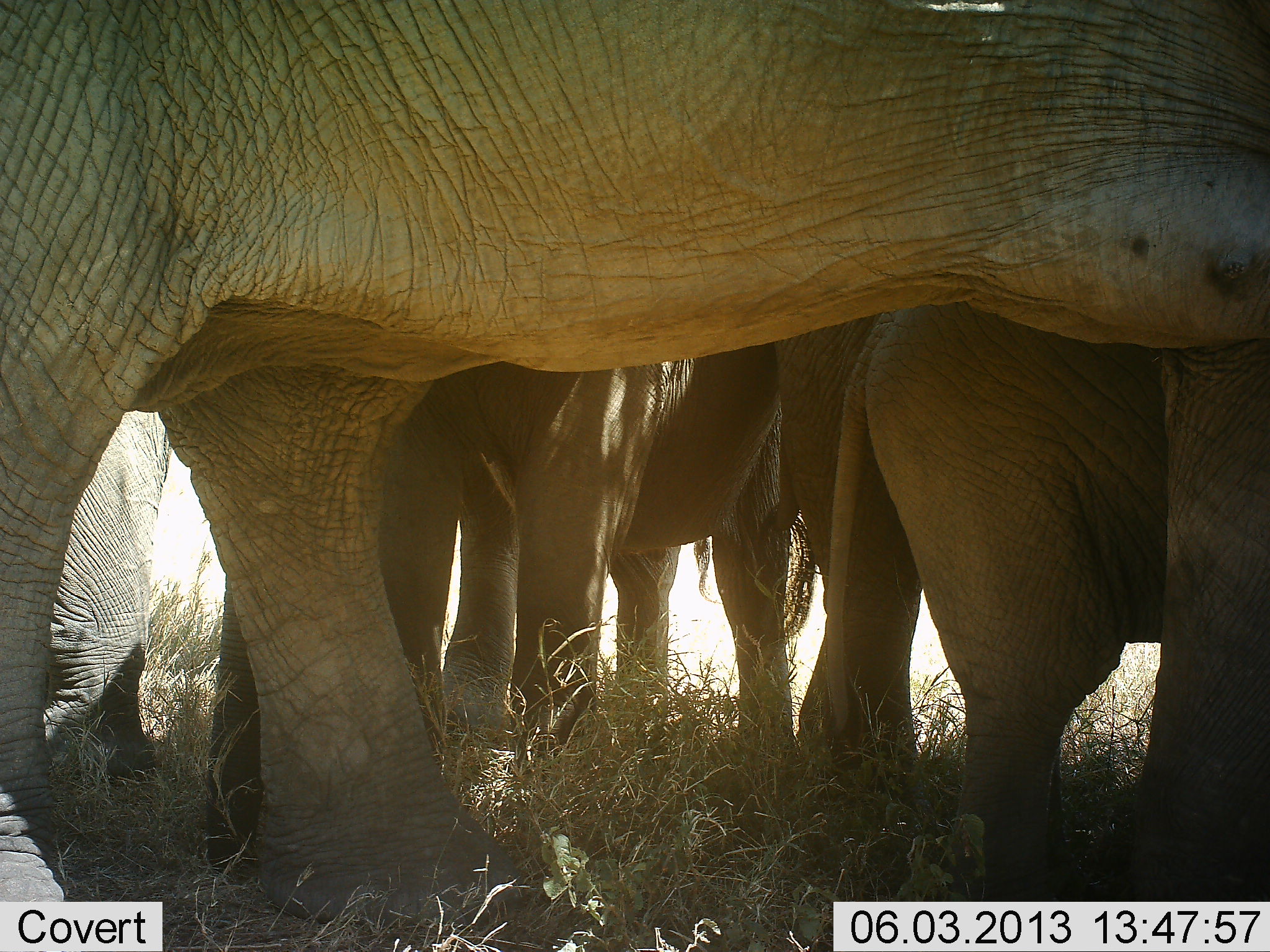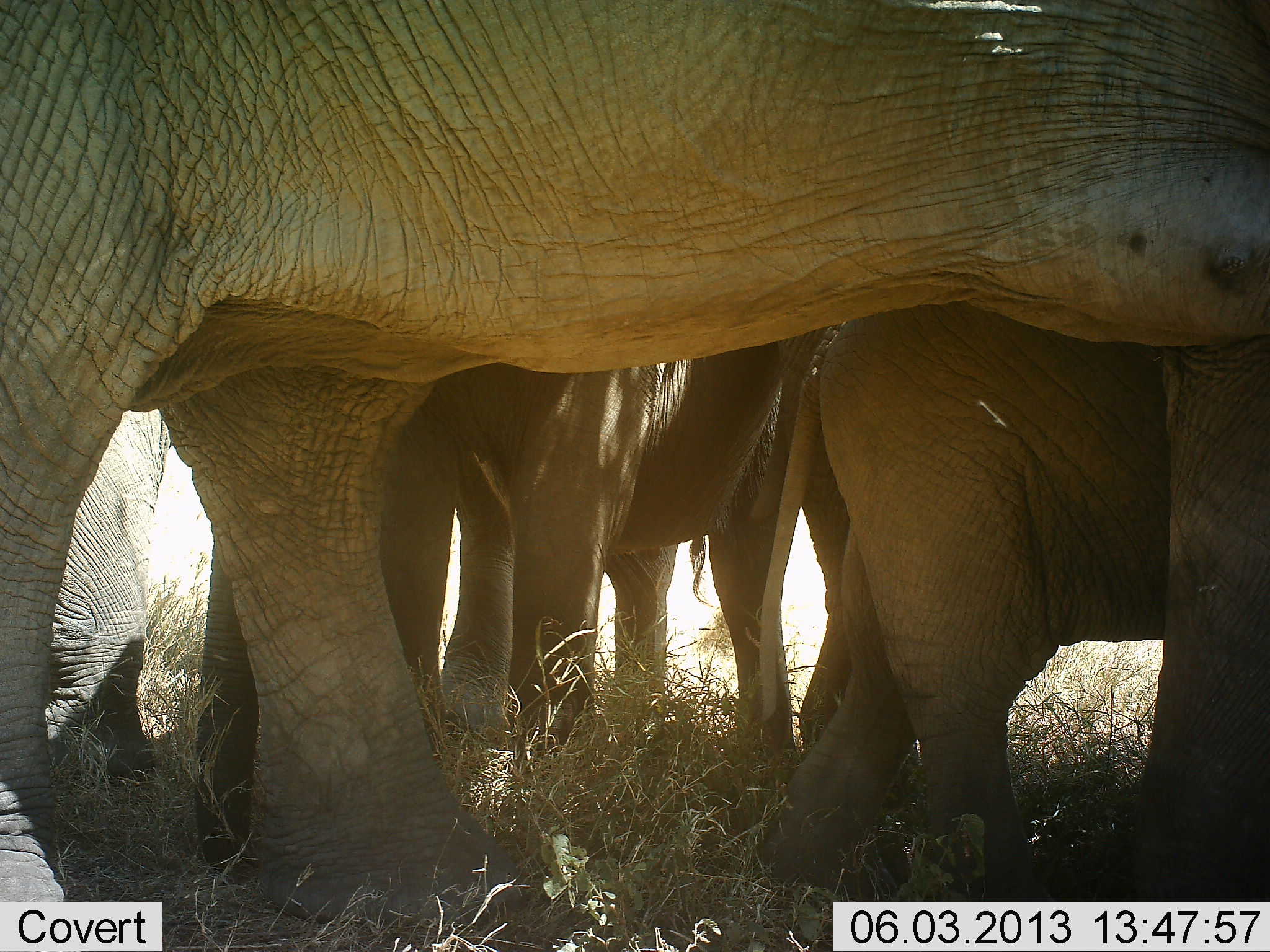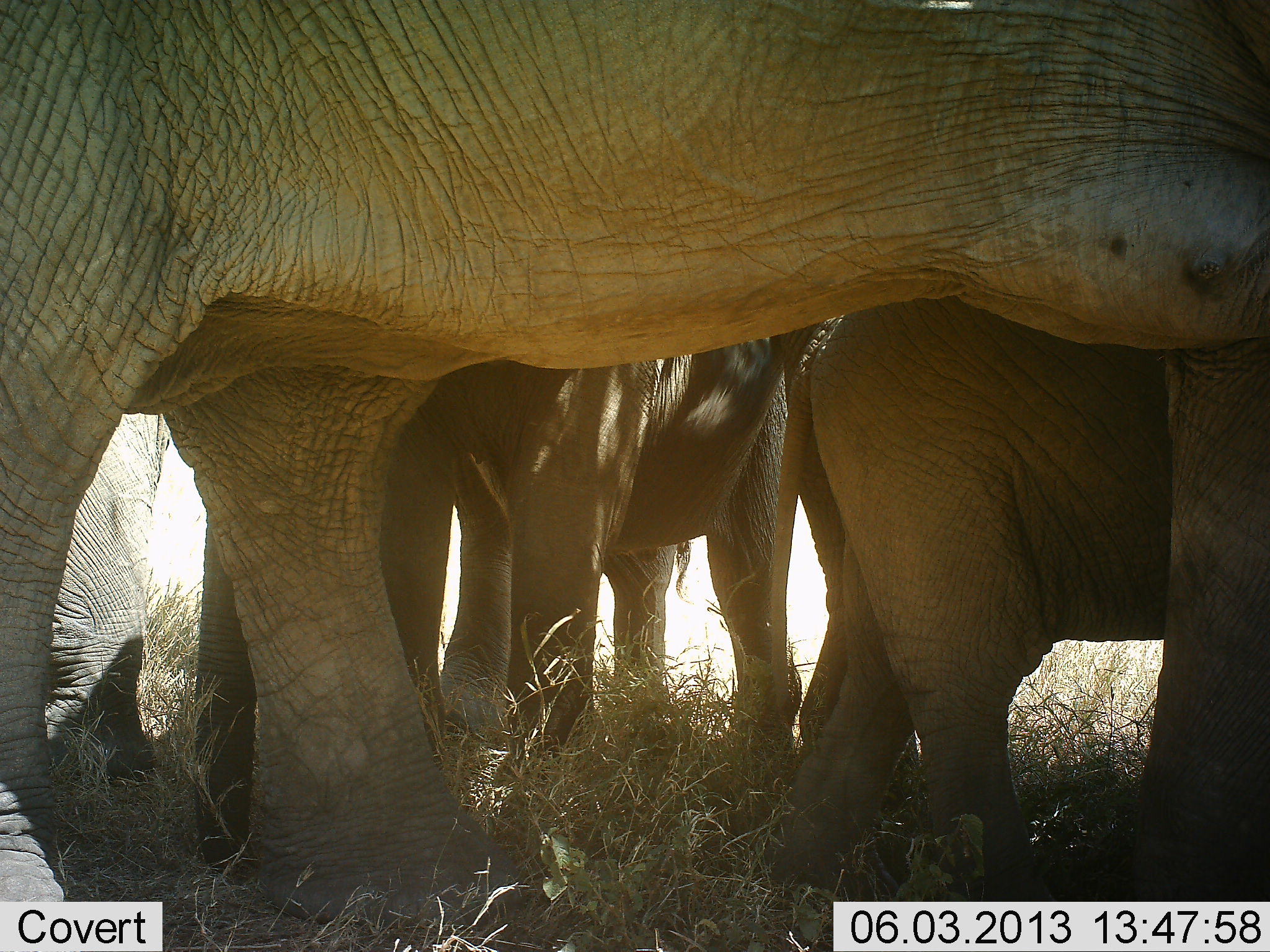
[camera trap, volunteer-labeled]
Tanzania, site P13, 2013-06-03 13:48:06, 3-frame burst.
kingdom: Animalia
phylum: Chordata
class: Mammalia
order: Proboscidea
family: Elephantidae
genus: Loxodonta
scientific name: Loxodonta africana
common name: african bush elephant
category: elephant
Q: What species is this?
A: Elephant (african bush elephant) (Loxodonta africana).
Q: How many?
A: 5.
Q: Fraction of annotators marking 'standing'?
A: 74%.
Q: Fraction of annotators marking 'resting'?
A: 16%.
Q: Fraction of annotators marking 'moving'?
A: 26%.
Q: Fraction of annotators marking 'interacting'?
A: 21%.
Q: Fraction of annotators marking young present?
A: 58%.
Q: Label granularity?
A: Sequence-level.